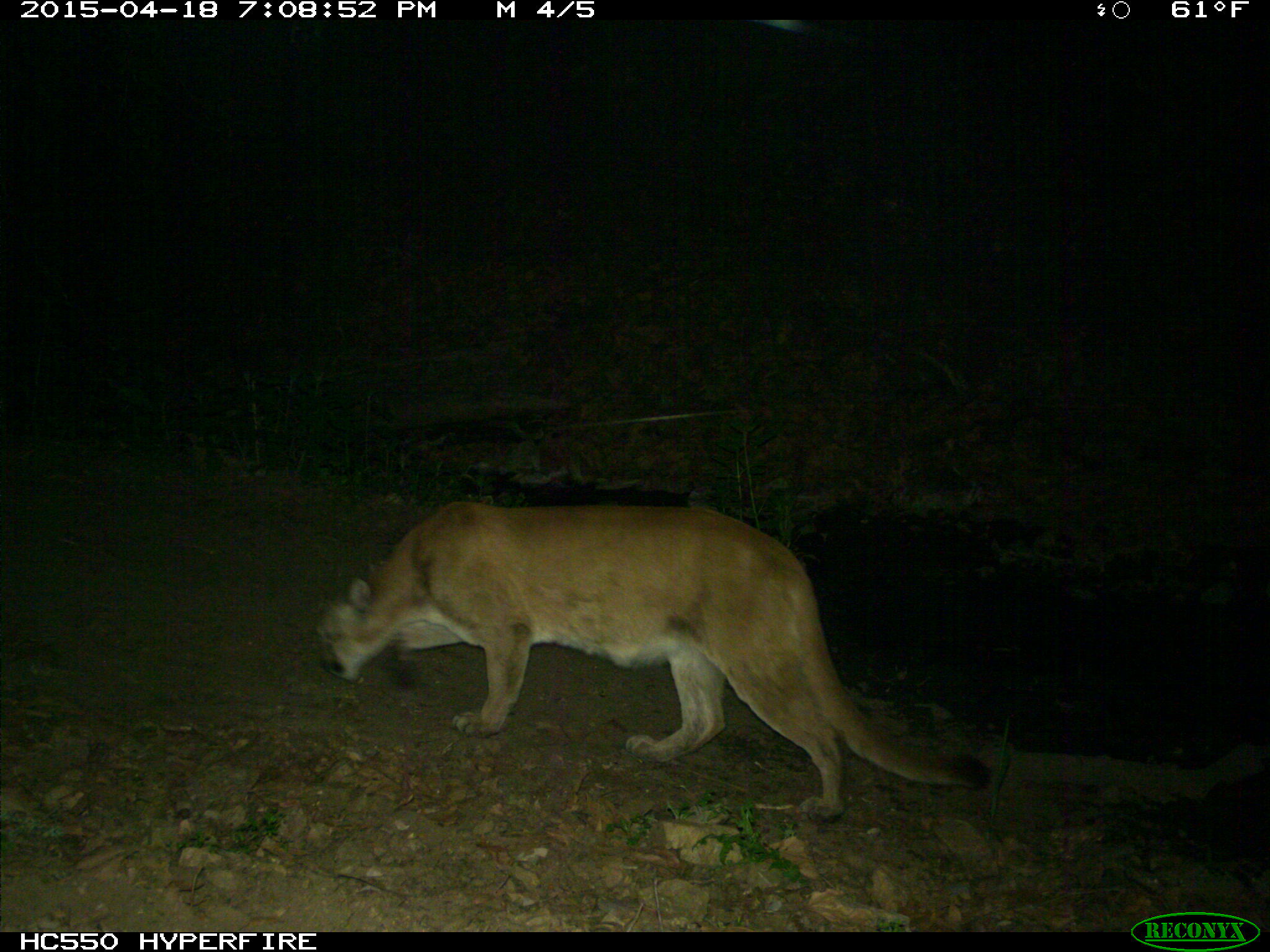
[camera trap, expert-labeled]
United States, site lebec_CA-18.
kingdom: Animalia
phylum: Chordata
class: Mammalia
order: Carnivora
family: Felidae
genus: Puma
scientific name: Puma concolor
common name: mountain lion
Puma concolor (mountain lion).